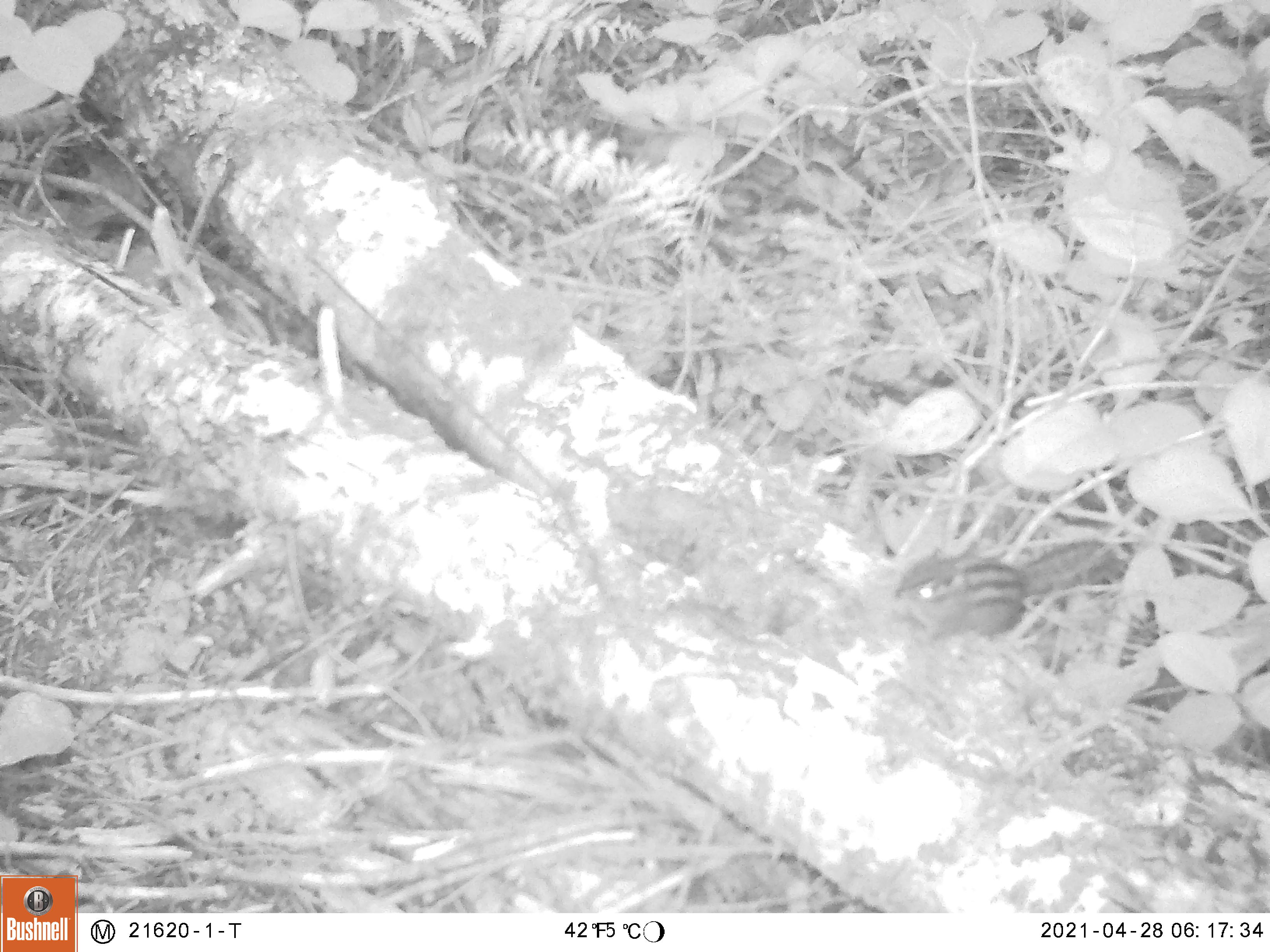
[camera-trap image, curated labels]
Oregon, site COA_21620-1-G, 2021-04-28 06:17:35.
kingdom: Animalia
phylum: Chordata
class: Mammalia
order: Rodentia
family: Sciuridae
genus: Neotamias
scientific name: Neotamias townsendii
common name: townsend's chipmunk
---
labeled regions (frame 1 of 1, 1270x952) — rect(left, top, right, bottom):
townsend's chipmunk: rect(887, 497, 1129, 680)